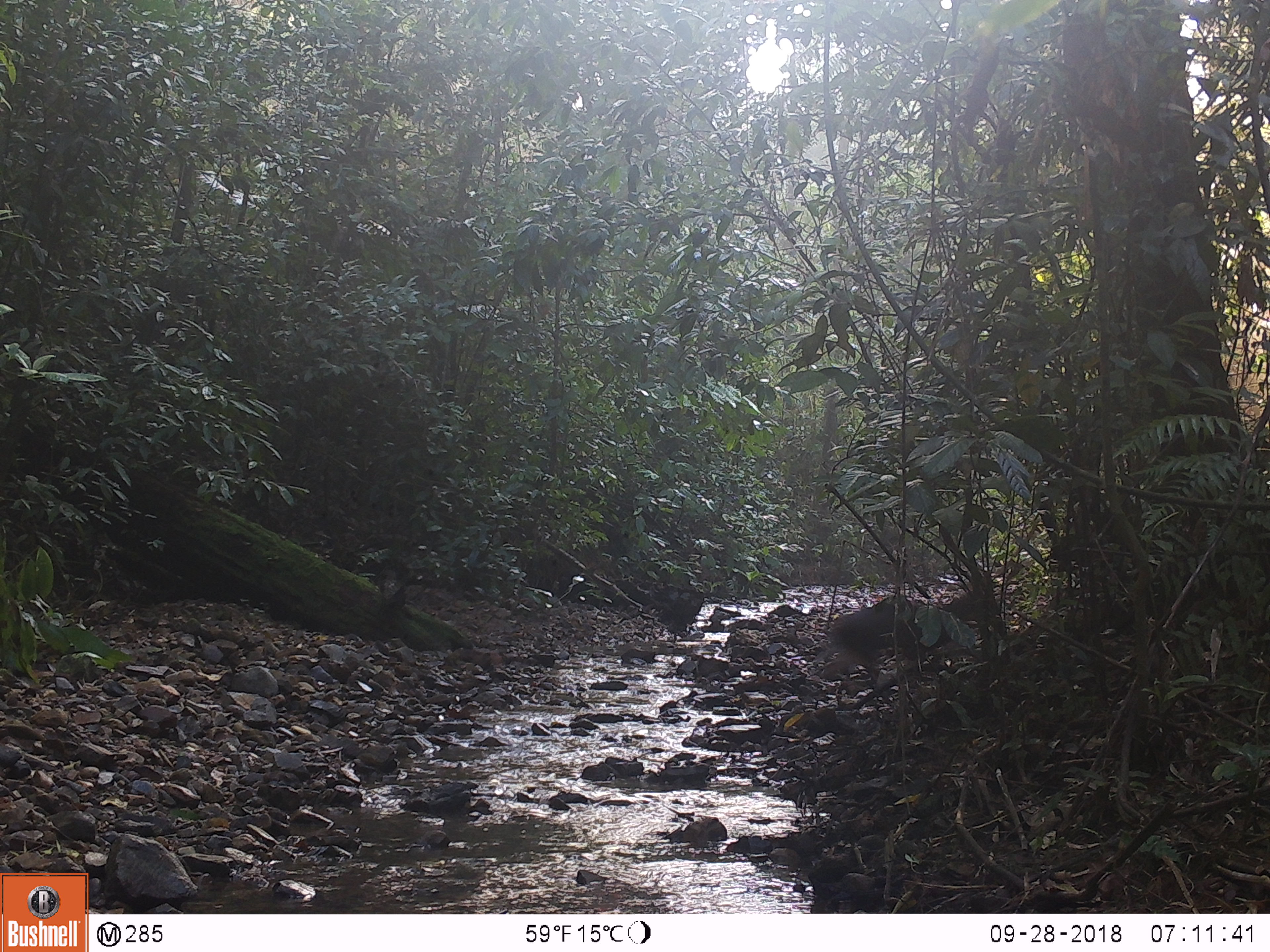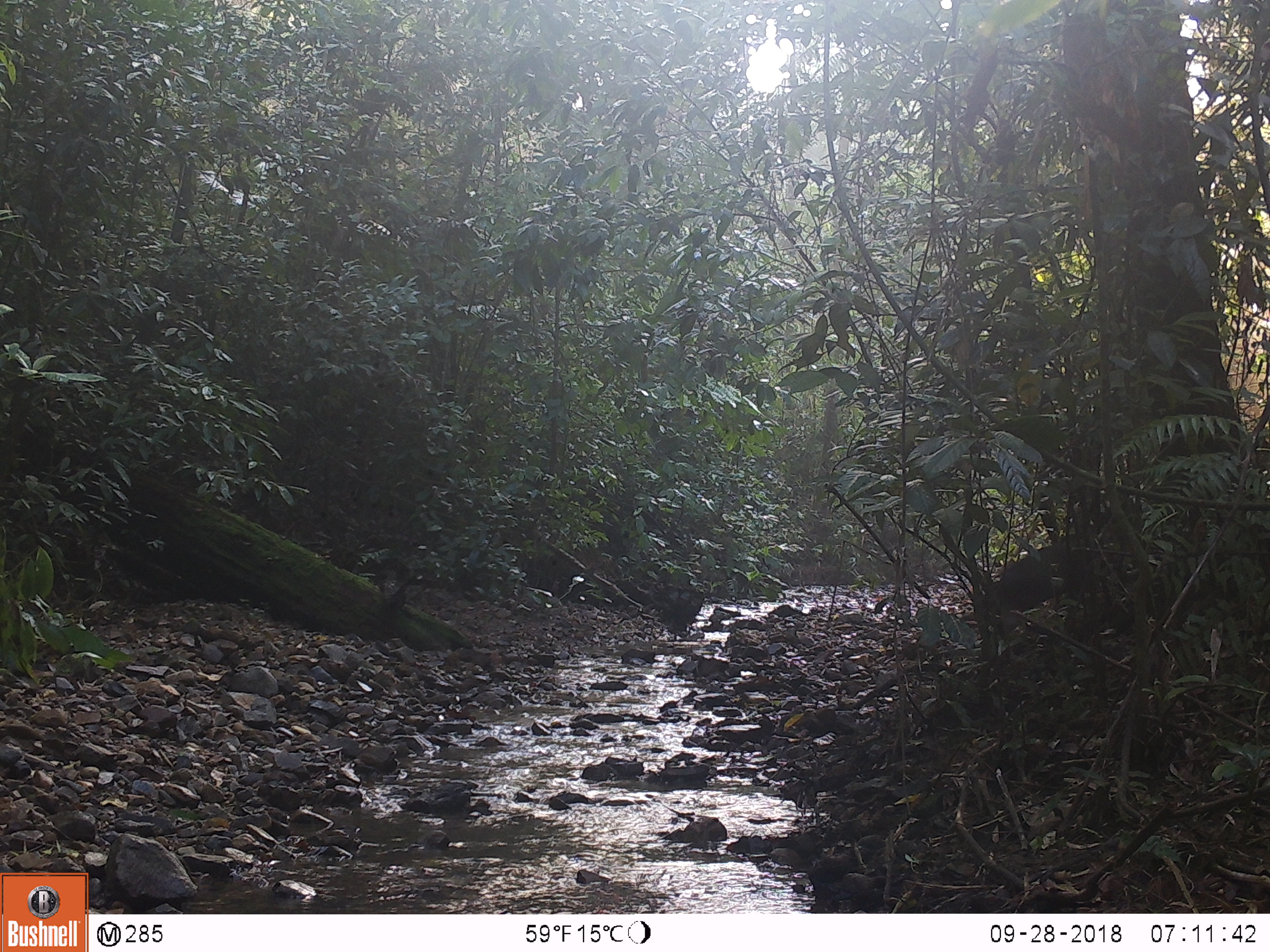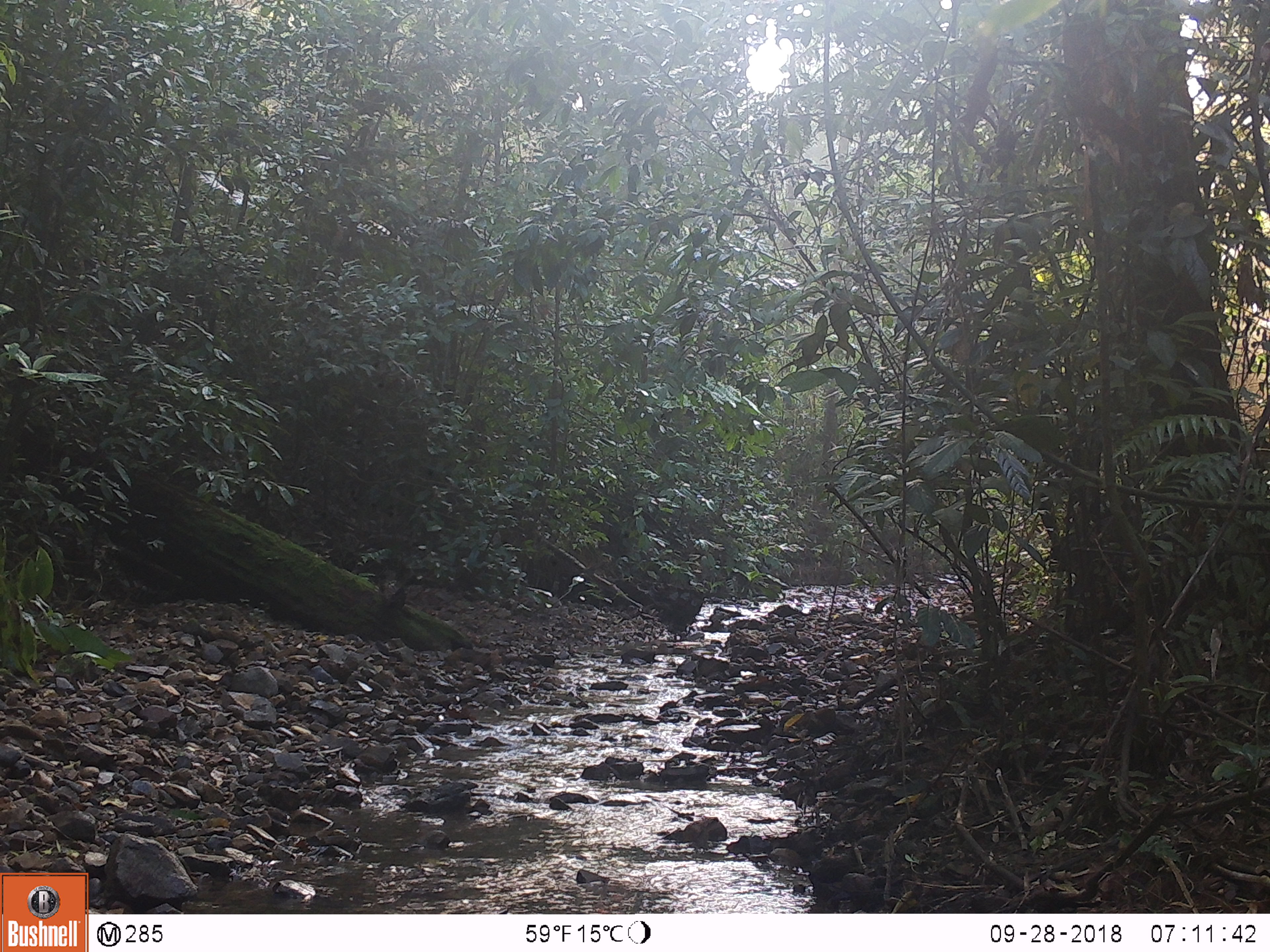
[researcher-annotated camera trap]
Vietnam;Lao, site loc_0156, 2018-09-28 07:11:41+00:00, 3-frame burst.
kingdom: Animalia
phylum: Chordata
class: Mammalia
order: Artiodactyla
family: Cervidae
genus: Muntiacus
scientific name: Muntiacus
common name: muntjacs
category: unidentified muntjac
Unidentified muntjac (muntjacs) (Muntiacus). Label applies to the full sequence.